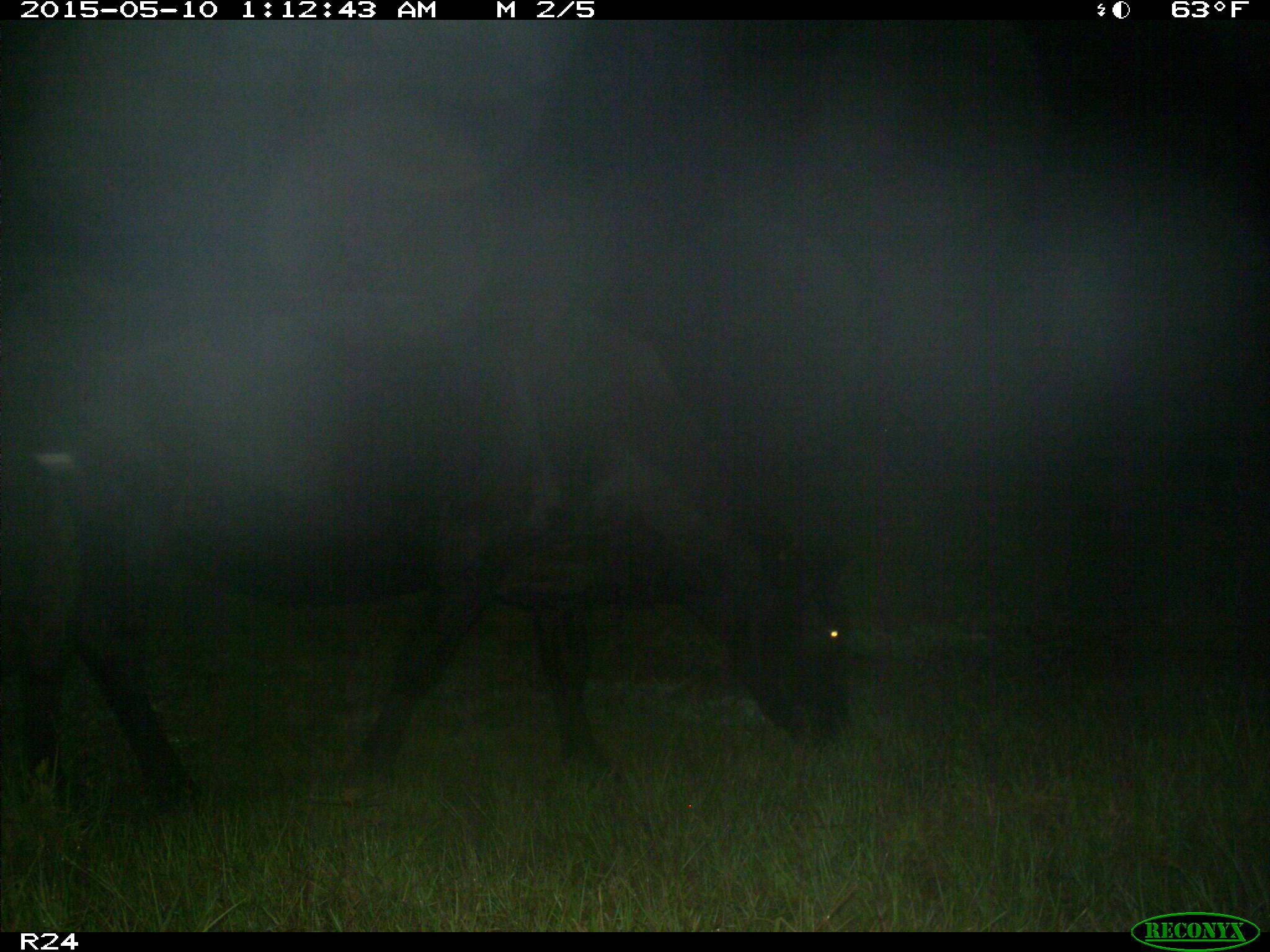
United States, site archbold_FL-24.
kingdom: Animalia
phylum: Chordata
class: Mammalia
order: Artiodactyla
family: Bovidae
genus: Bos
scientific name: Bos taurus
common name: domestic cow